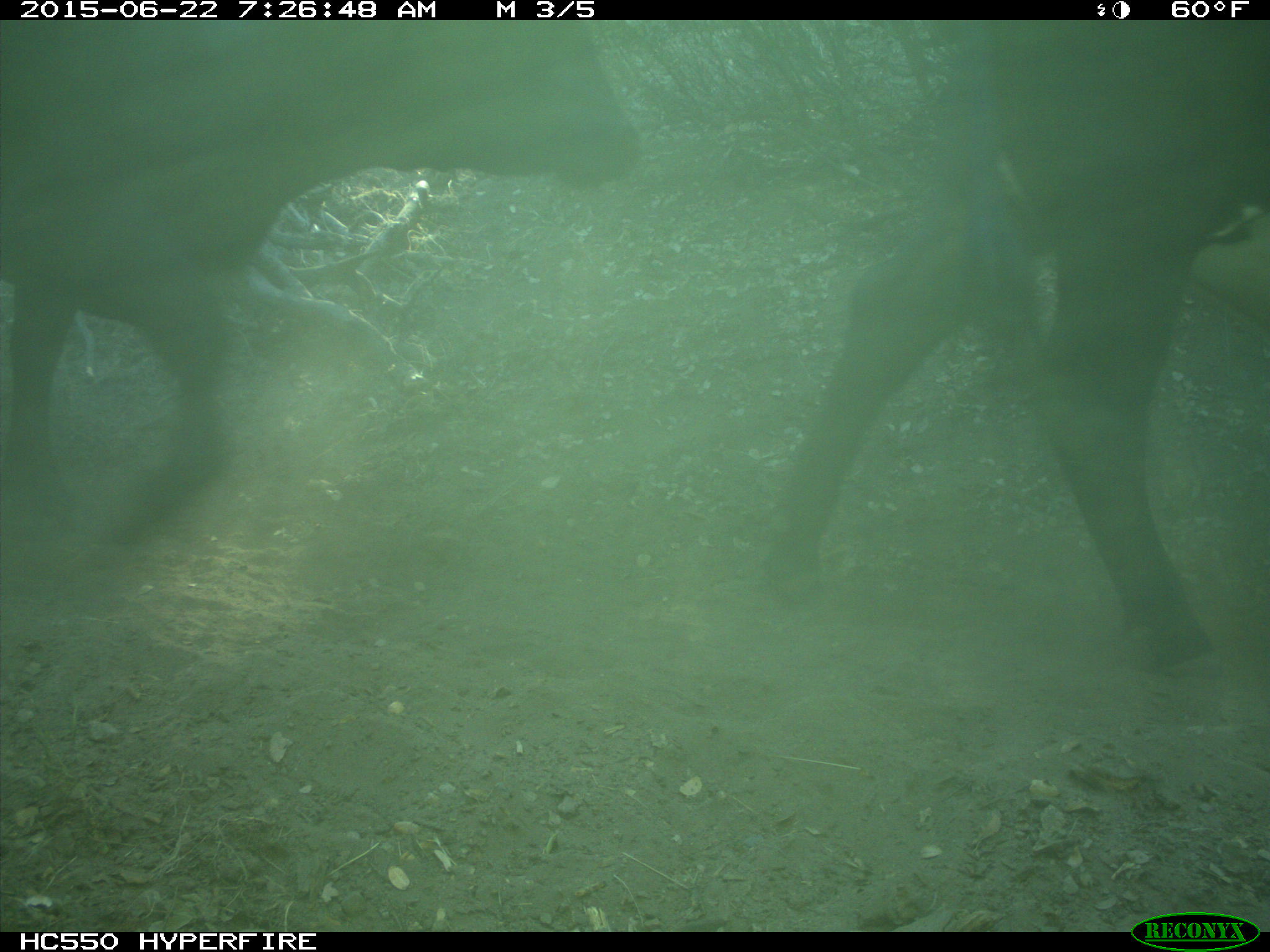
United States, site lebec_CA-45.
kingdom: Animalia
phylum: Chordata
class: Mammalia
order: Artiodactyla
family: Bovidae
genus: Bos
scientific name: Bos taurus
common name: domestic cow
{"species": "Bos taurus (domestic cow)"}